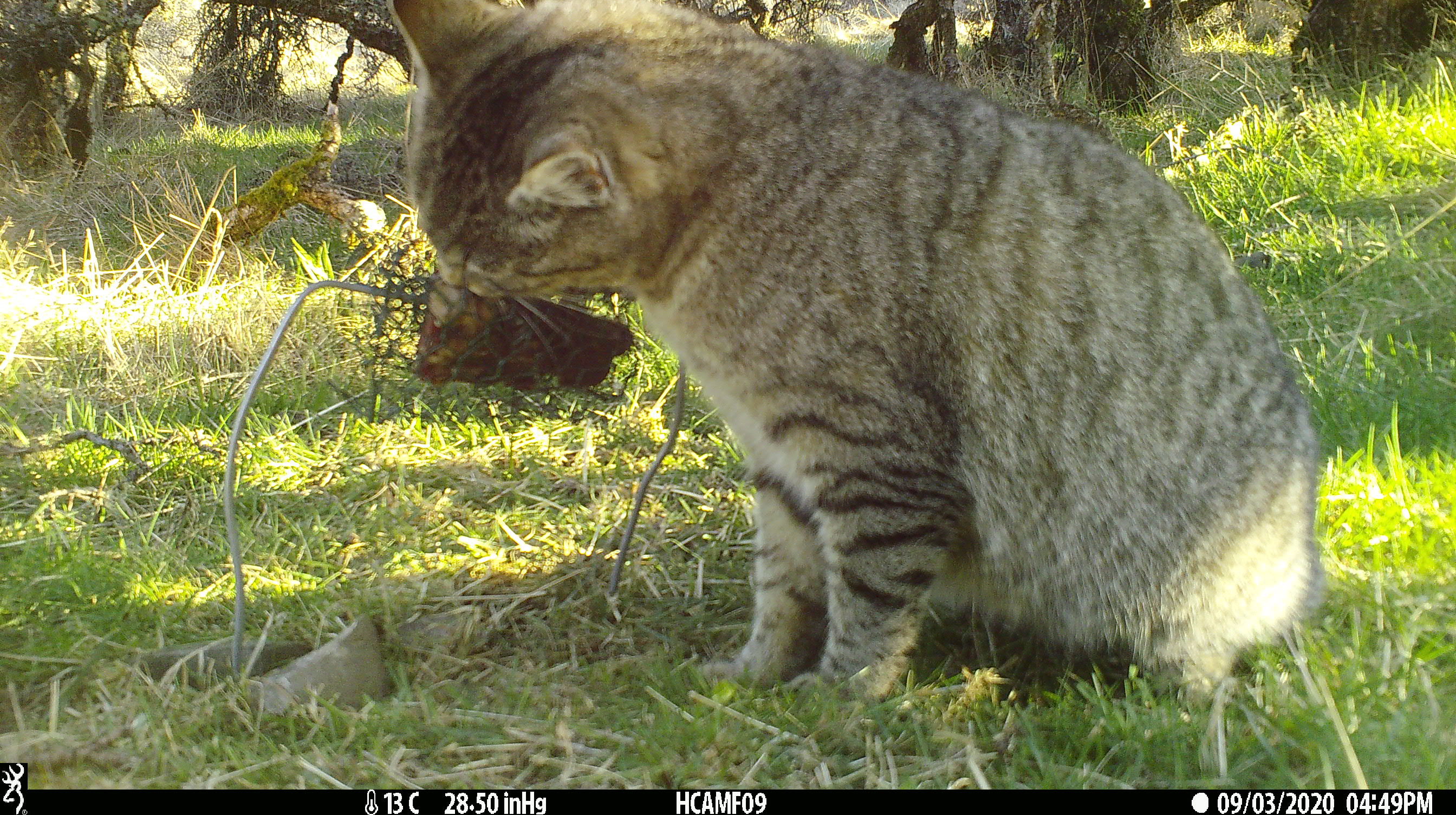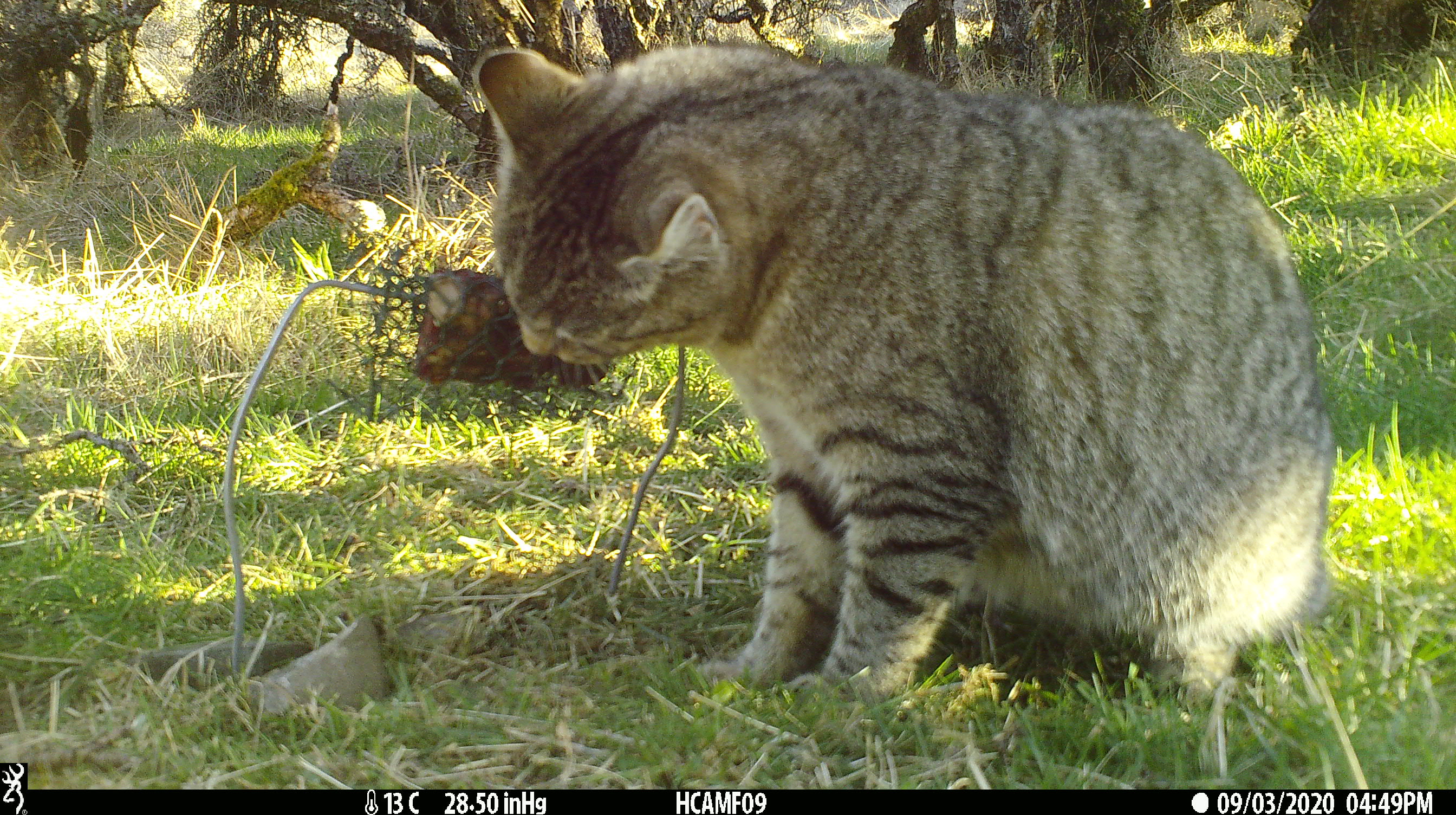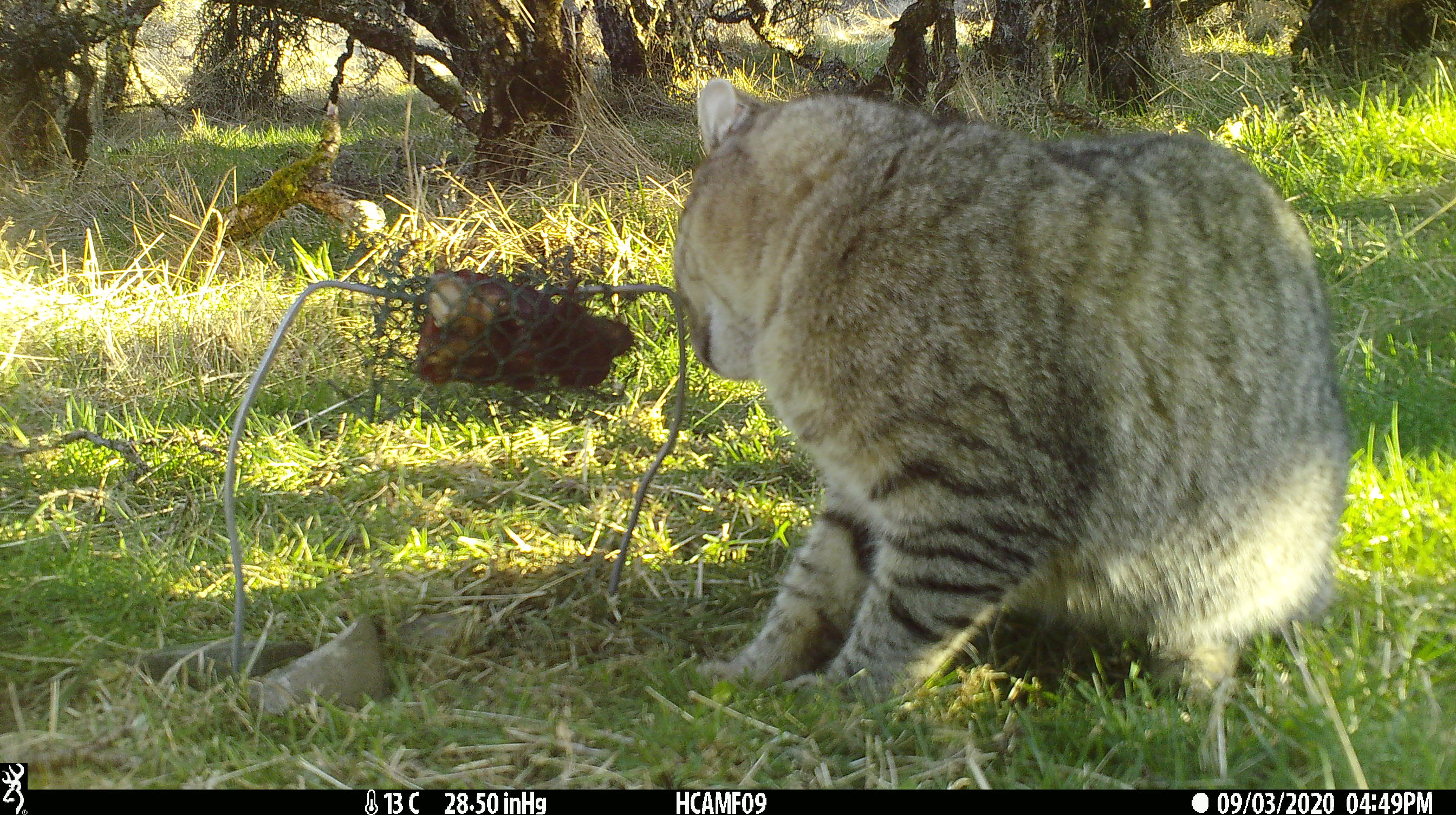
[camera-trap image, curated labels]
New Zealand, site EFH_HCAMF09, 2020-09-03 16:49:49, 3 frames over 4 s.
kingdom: Animalia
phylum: Chordata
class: Mammalia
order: Carnivora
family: Felidae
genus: Felis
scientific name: Felis catus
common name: domestic cat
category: cat